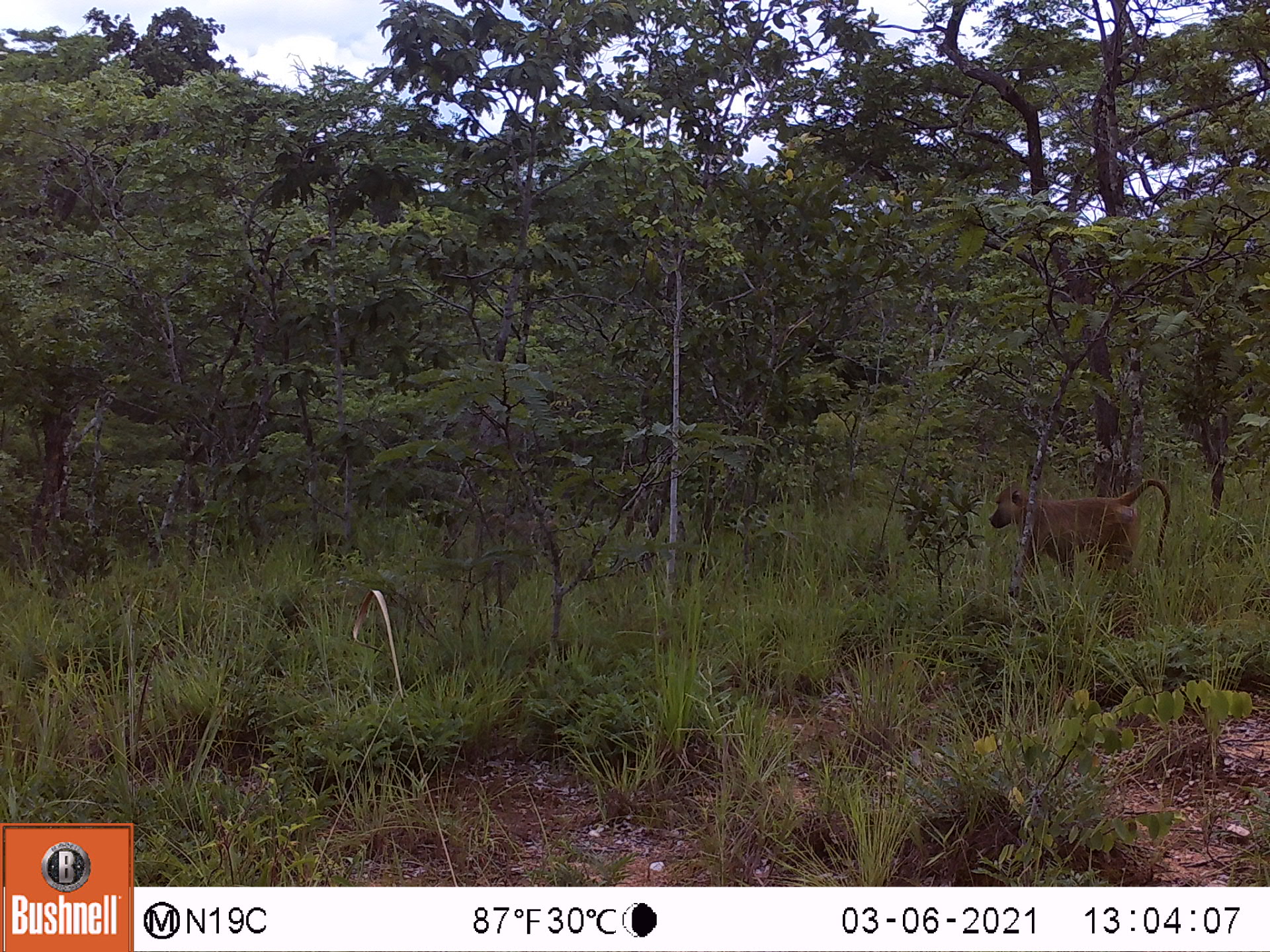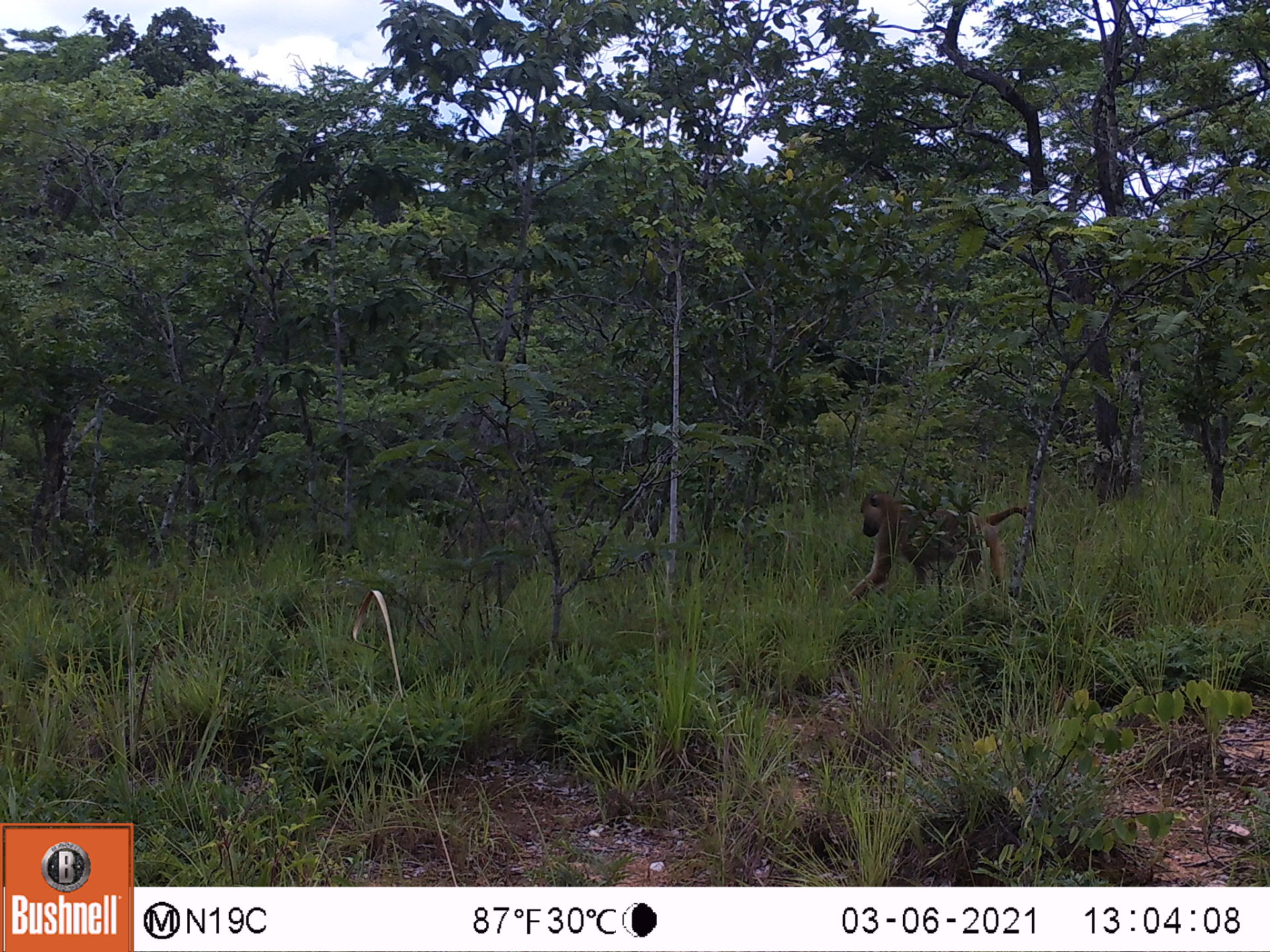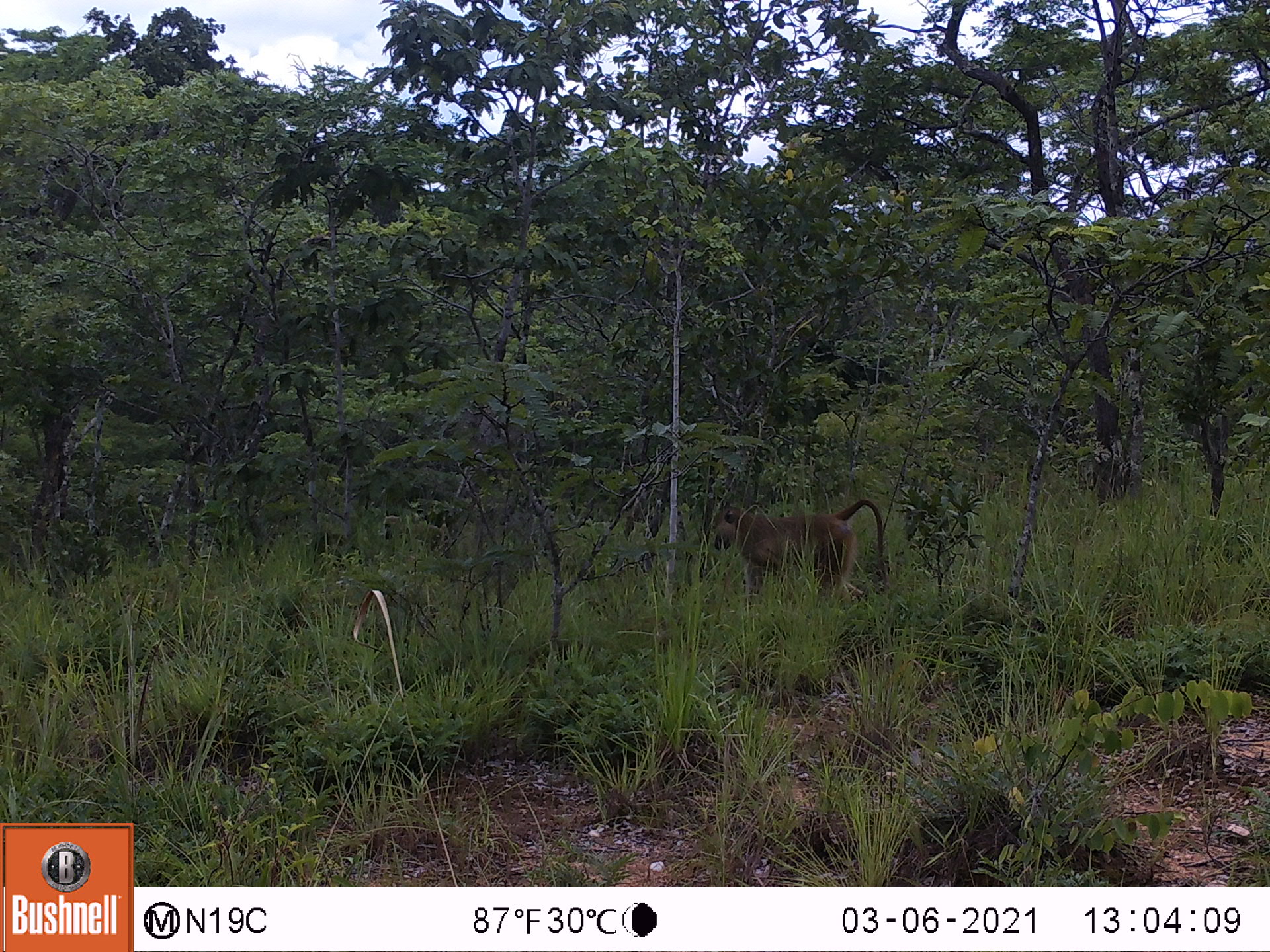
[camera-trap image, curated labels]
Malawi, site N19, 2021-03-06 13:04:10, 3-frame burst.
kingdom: Animalia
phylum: Chordata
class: Mammalia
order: Primates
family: Cercopithecidae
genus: Papio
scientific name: Papio cynocephalus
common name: yellow baboon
Yellow baboon (Papio cynocephalus), count 1.